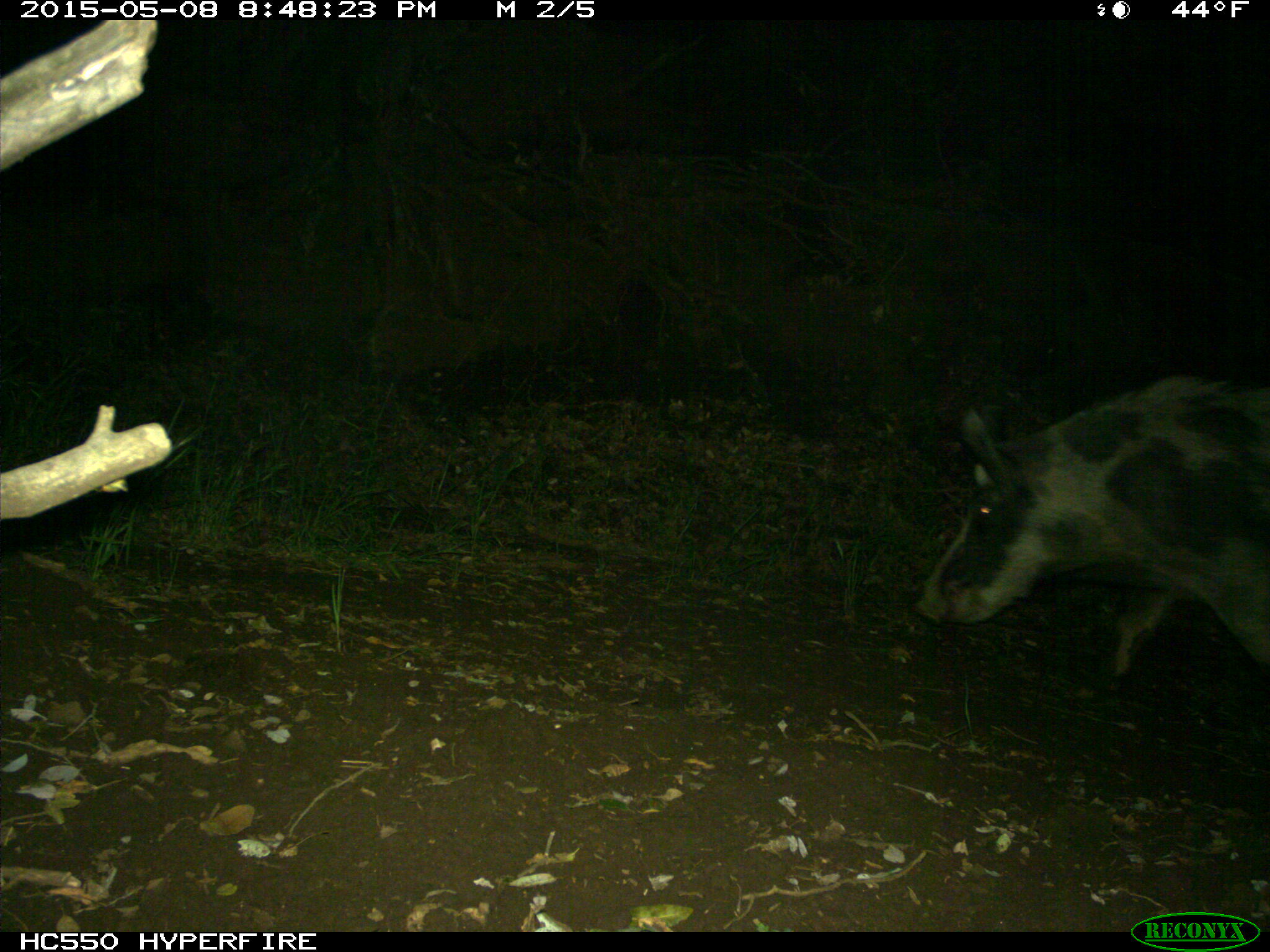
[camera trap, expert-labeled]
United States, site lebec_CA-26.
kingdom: Animalia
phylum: Chordata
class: Mammalia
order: Artiodactyla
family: Suidae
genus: Sus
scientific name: Sus scrofa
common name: wild boar